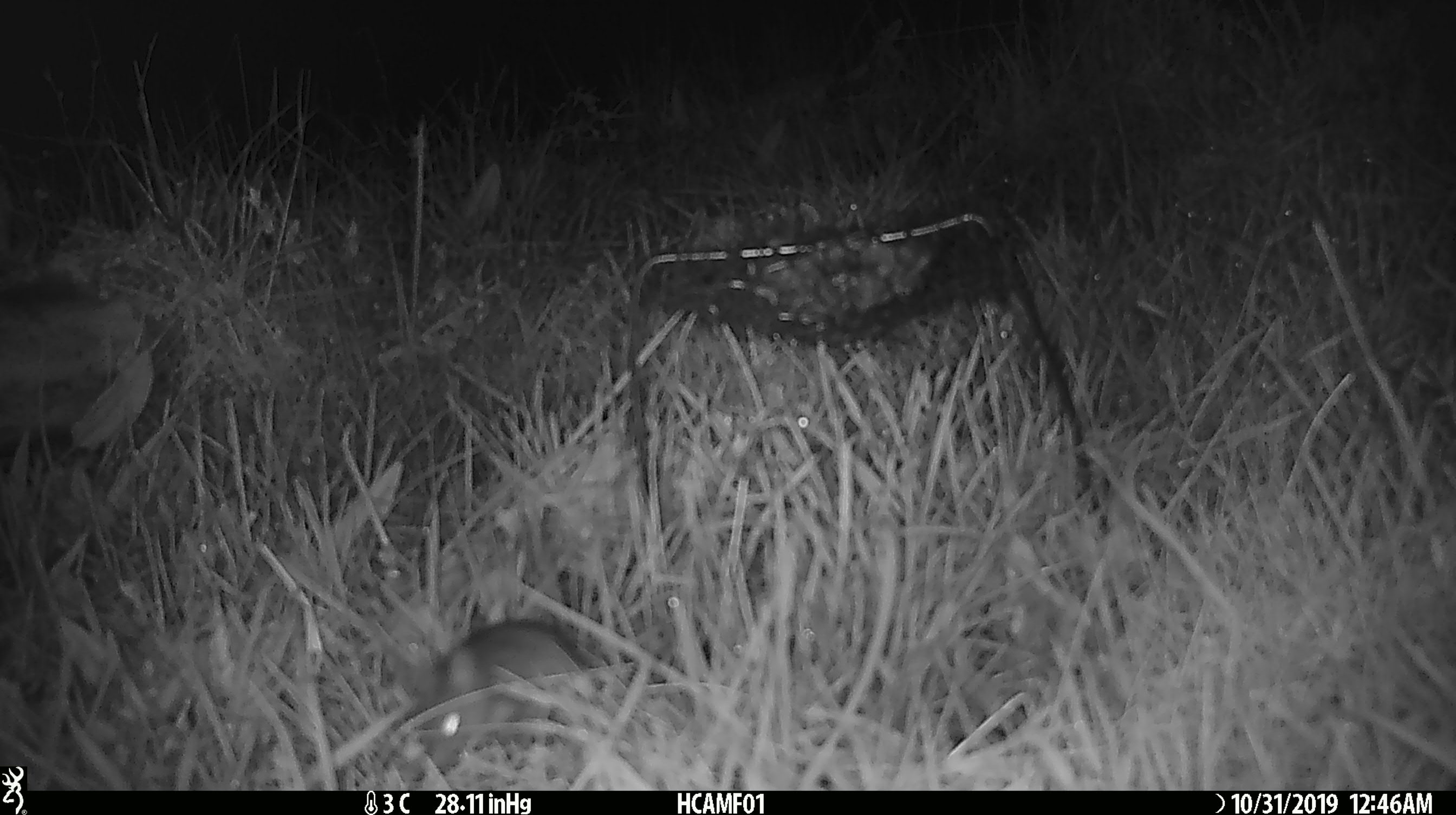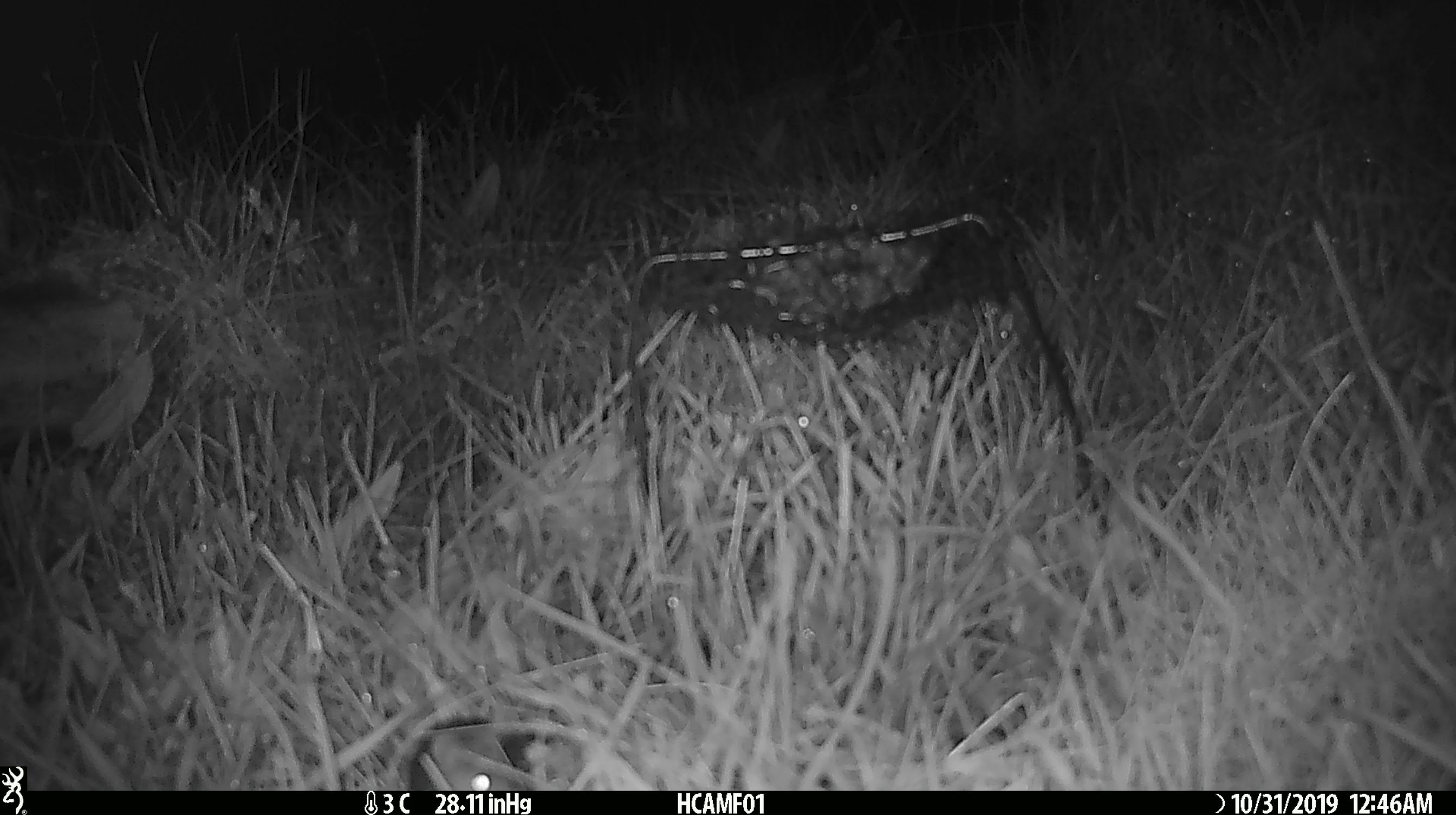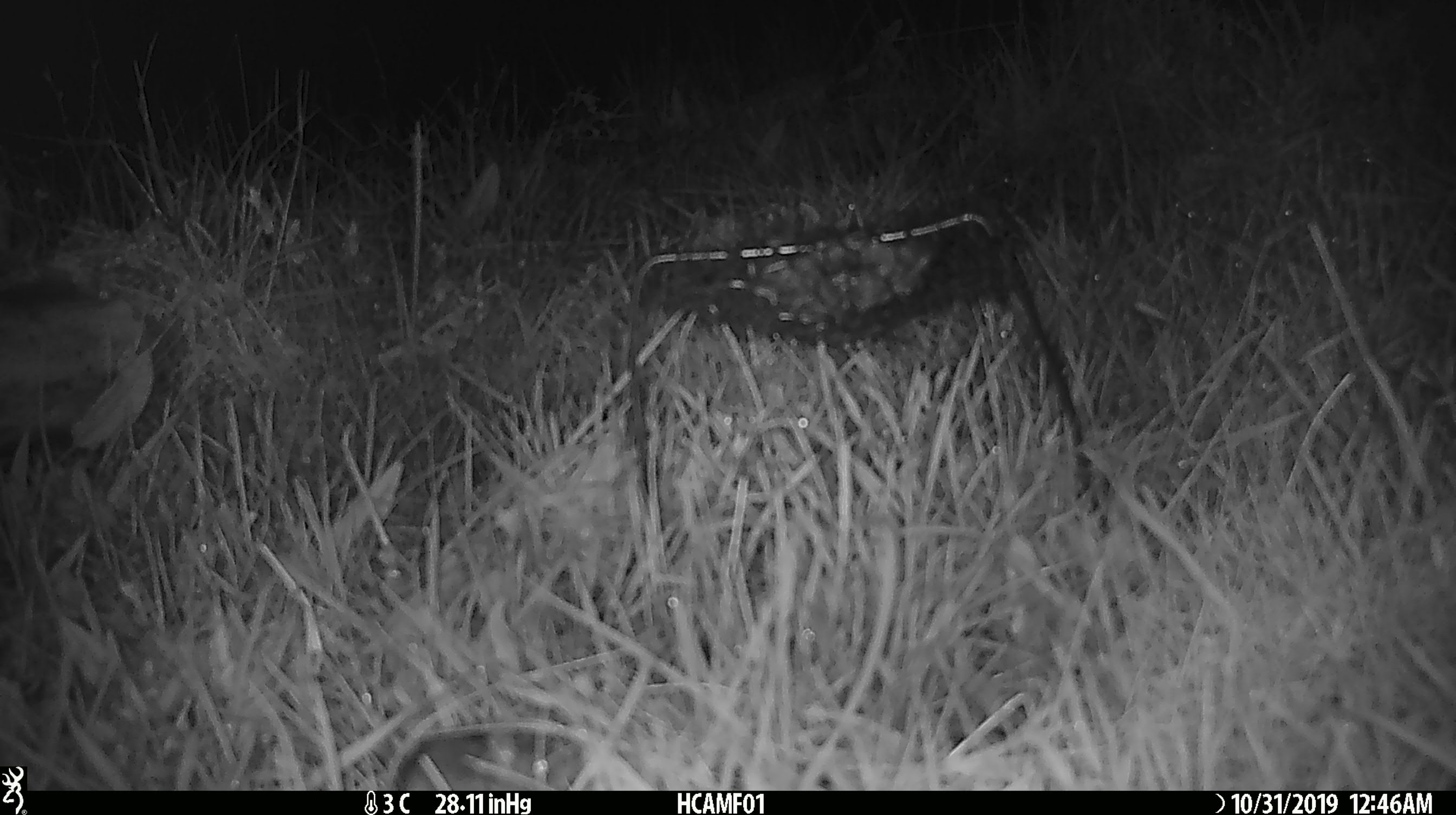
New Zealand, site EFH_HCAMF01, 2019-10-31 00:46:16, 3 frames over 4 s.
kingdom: Animalia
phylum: Chordata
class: Mammalia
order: Rodentia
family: Muridae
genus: Mus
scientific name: Mus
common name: mouse